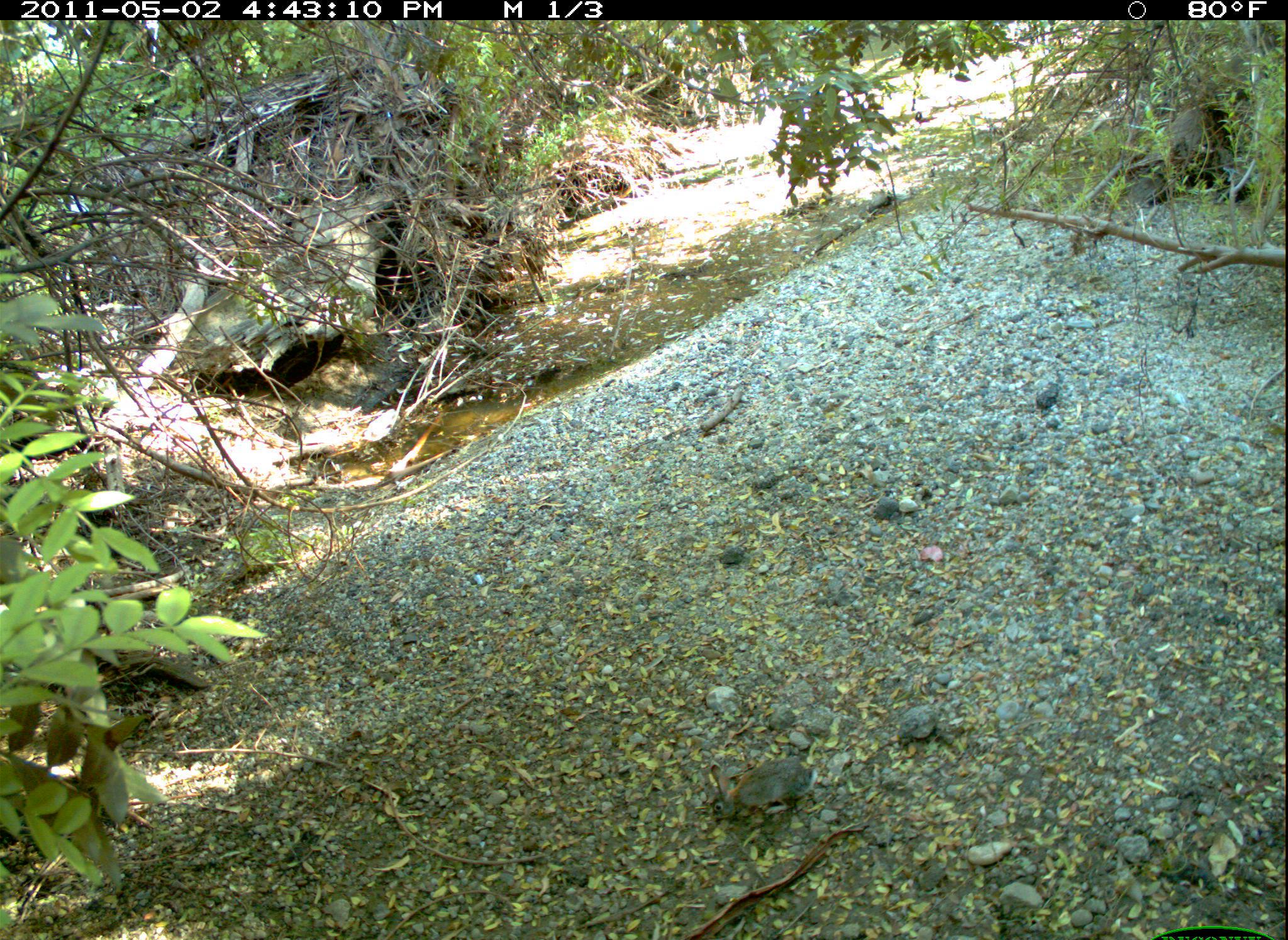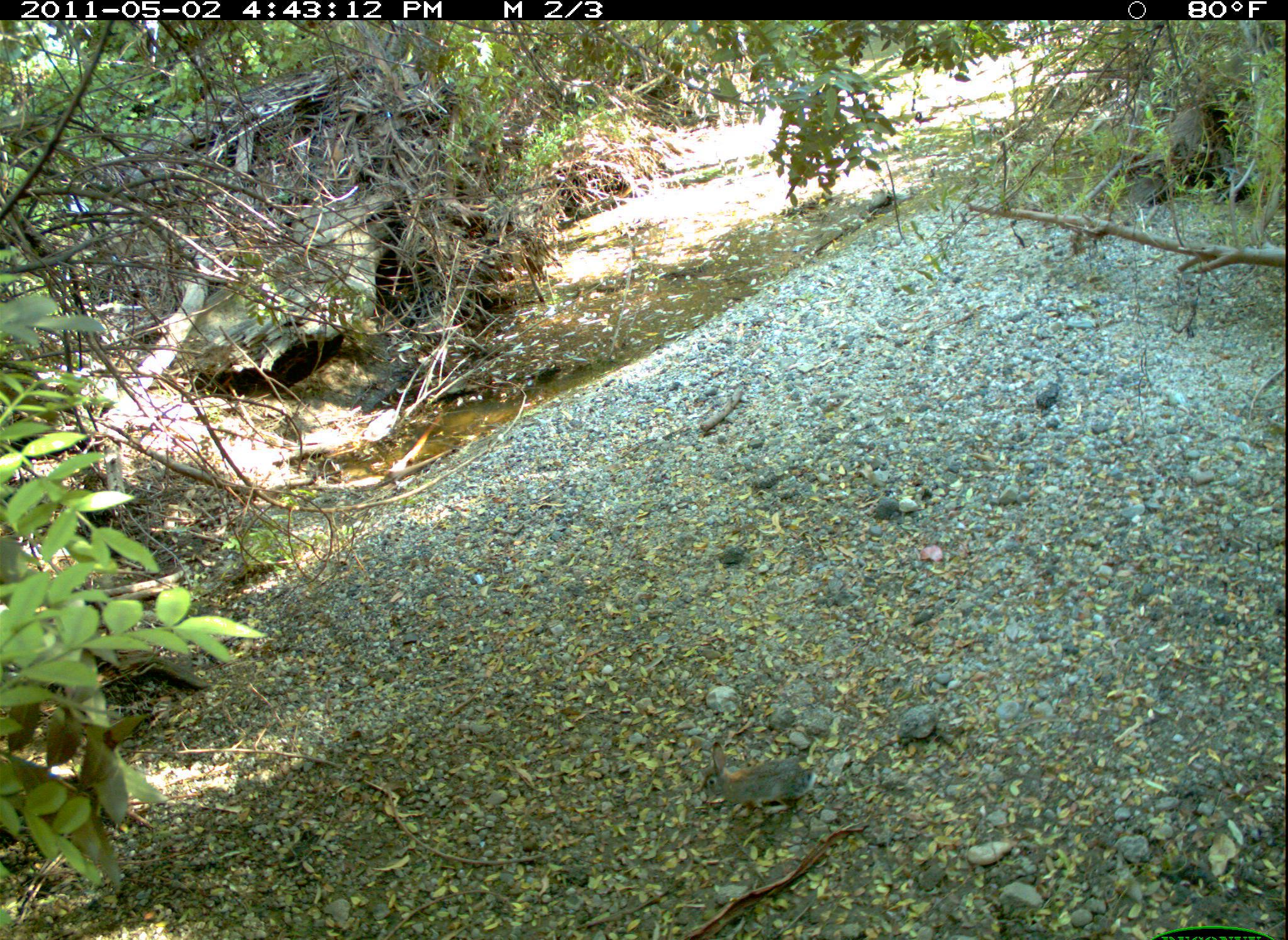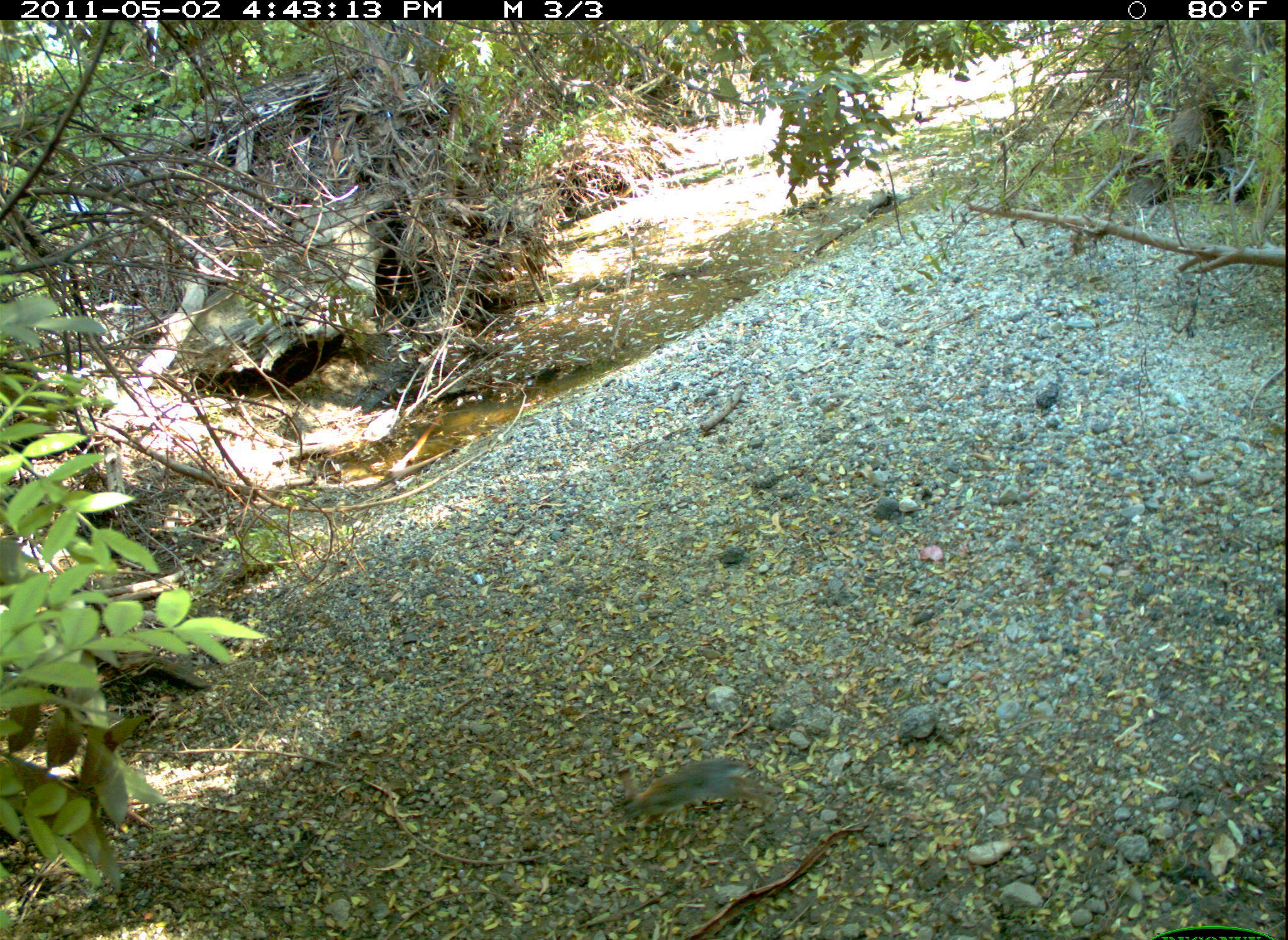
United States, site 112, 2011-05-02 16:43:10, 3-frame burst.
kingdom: Animalia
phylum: Chordata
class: Mammalia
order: Lagomorpha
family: Leporidae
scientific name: Leporidae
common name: rabbits and hares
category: rabbit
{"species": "rabbit (rabbits and hares) (Leporidae)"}